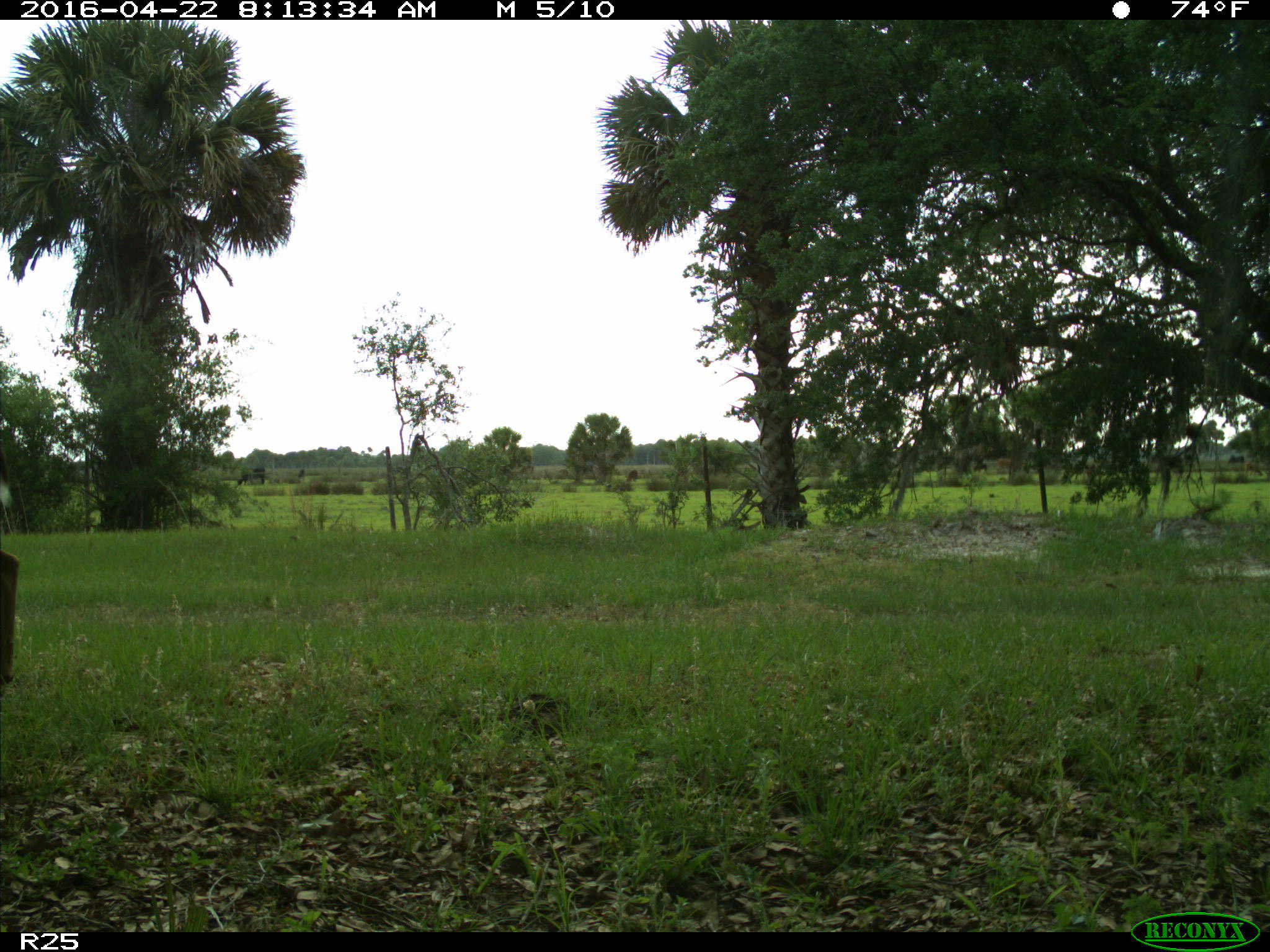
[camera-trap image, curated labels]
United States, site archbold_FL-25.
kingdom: Animalia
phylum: Chordata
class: Mammalia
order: Artiodactyla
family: Cervidae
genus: Odocoileus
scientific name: Odocoileus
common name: deer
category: unidentified deer